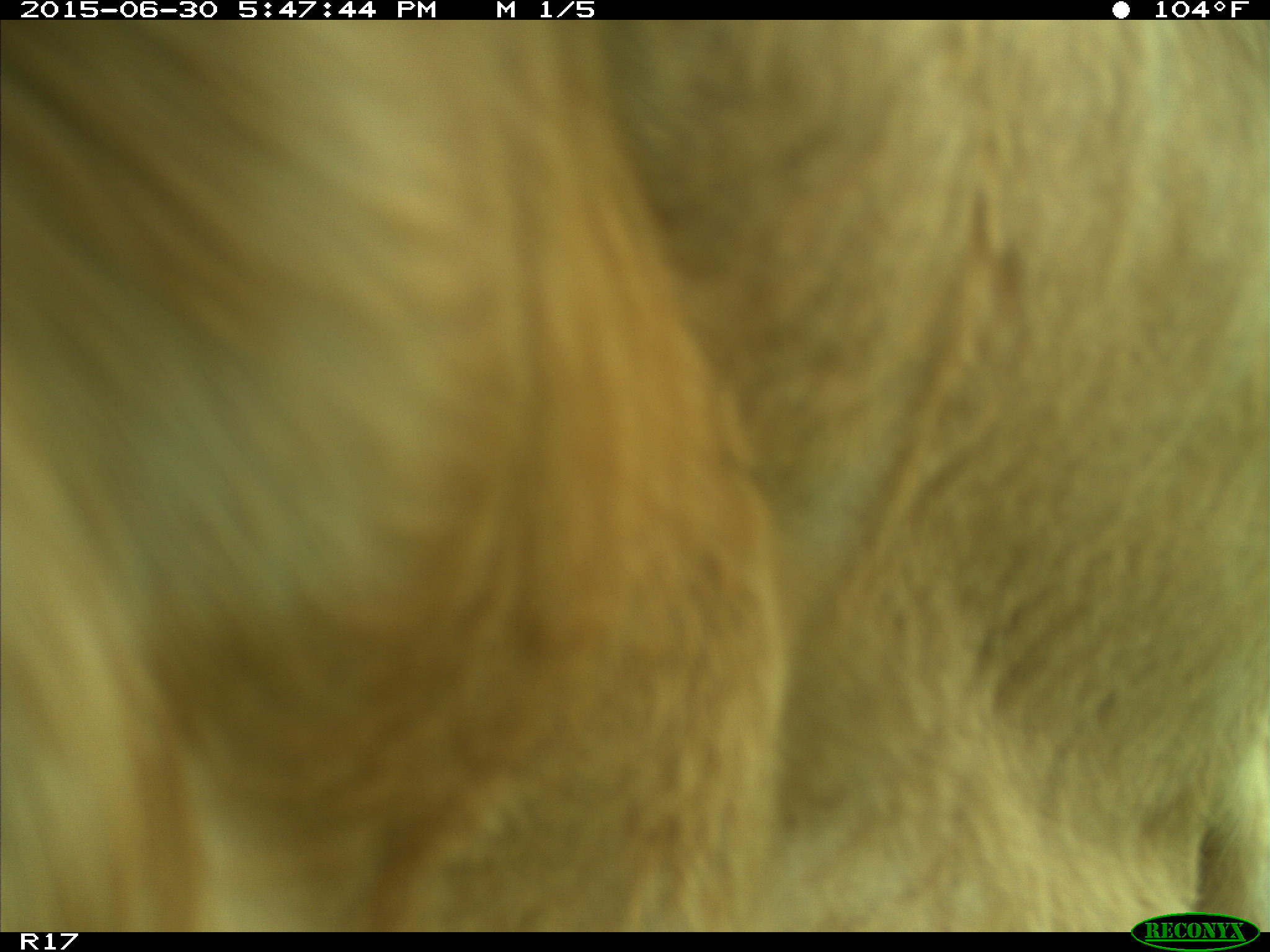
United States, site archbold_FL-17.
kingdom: Animalia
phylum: Chordata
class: Mammalia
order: Artiodactyla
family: Bovidae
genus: Bos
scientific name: Bos taurus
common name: domestic cow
Bos taurus (domestic cow).